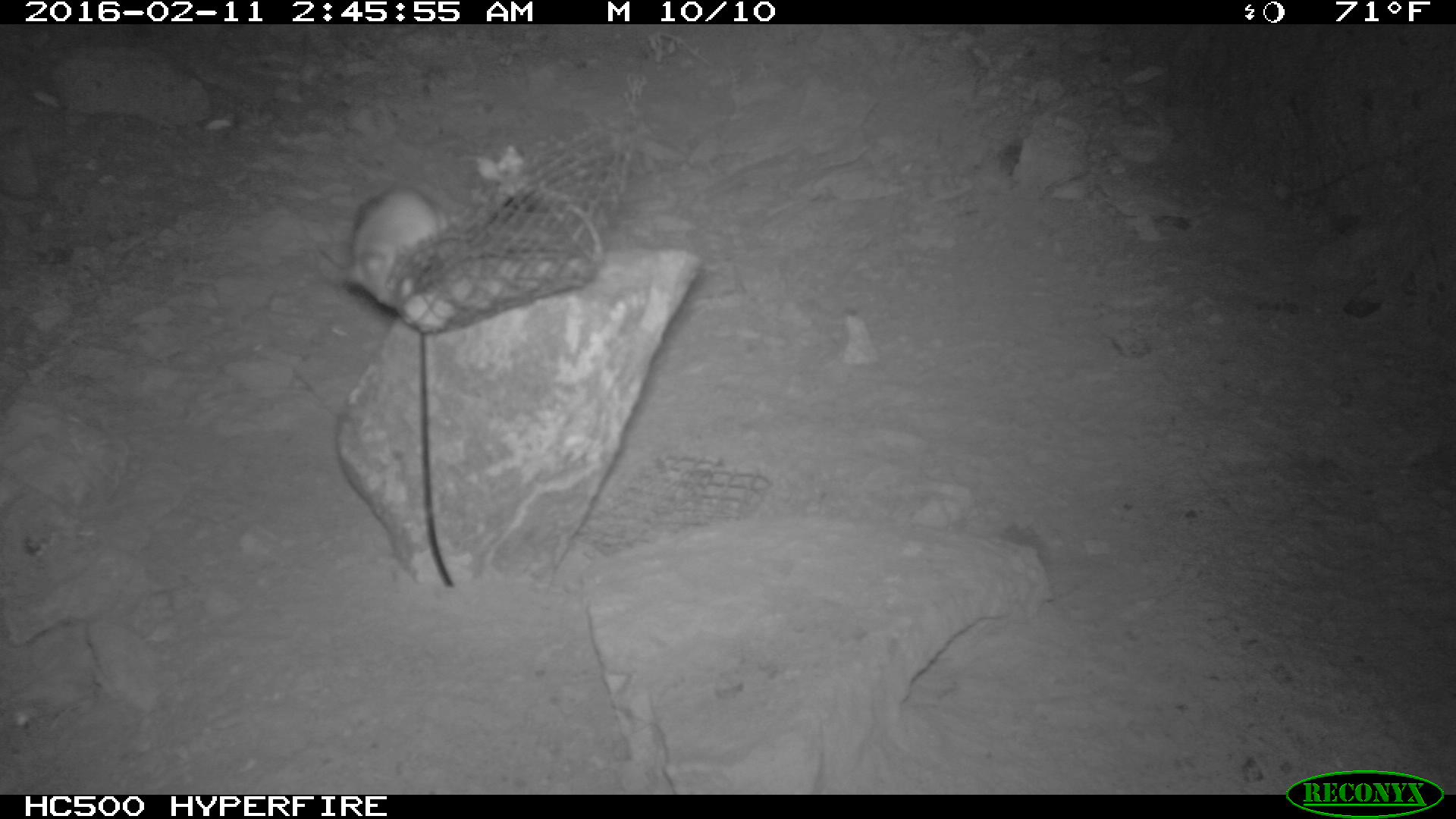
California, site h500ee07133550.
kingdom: Animalia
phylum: Chordata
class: Mammalia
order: Rodentia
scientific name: Rodentia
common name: rodent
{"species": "rodent (Rodentia)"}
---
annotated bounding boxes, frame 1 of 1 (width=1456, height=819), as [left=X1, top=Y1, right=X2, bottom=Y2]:
rodent: [left=345, top=186, right=601, bottom=303]